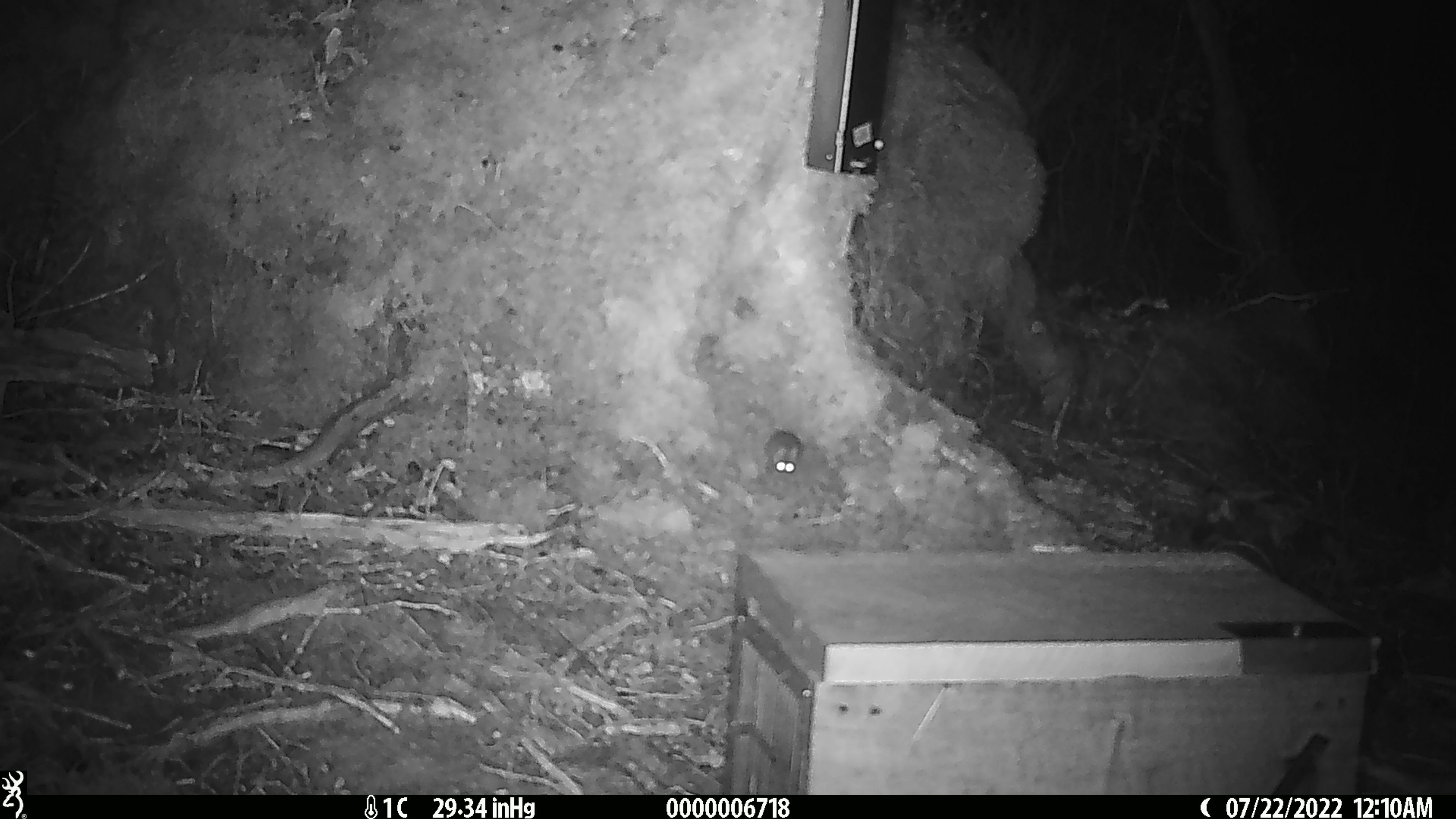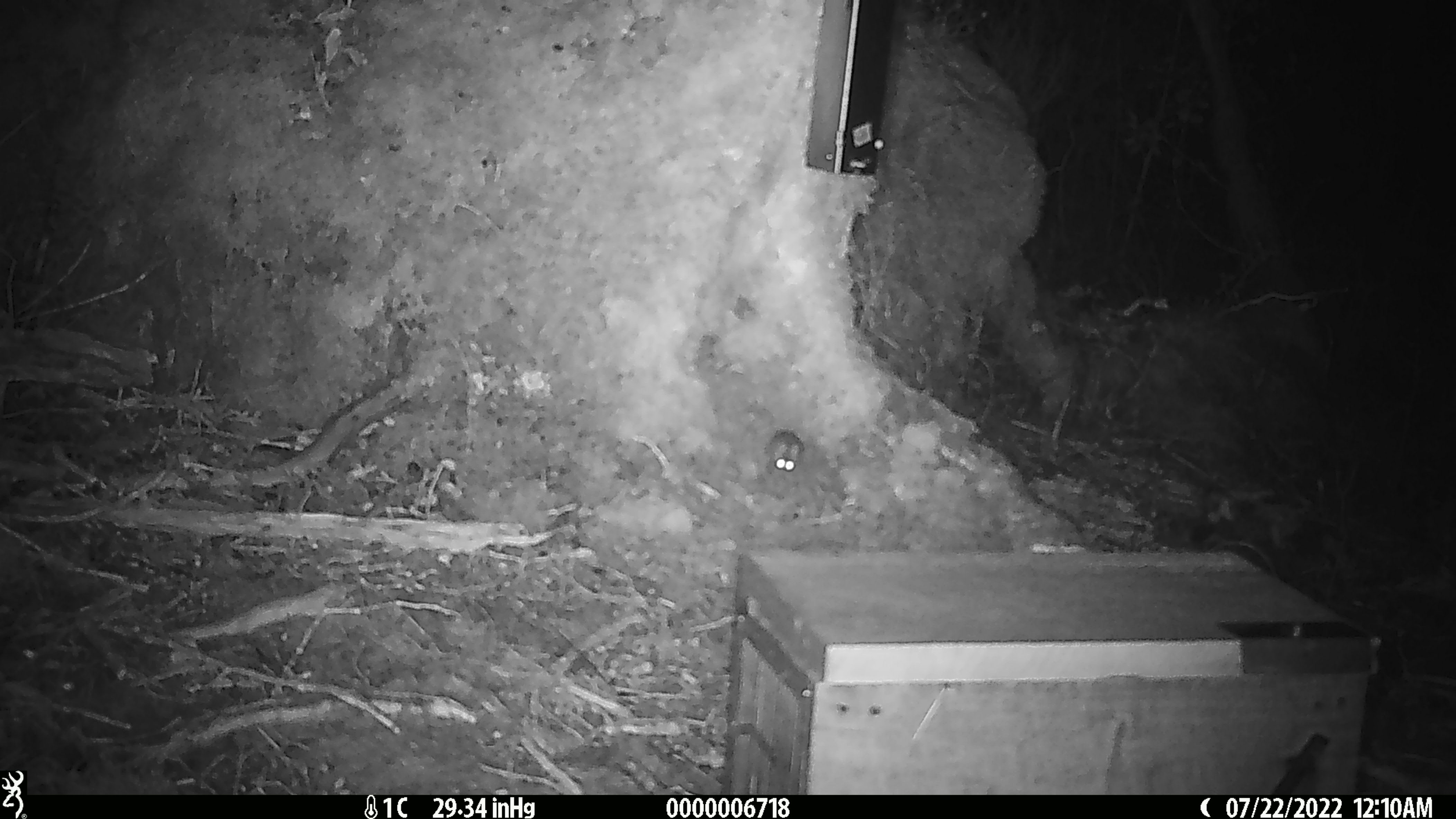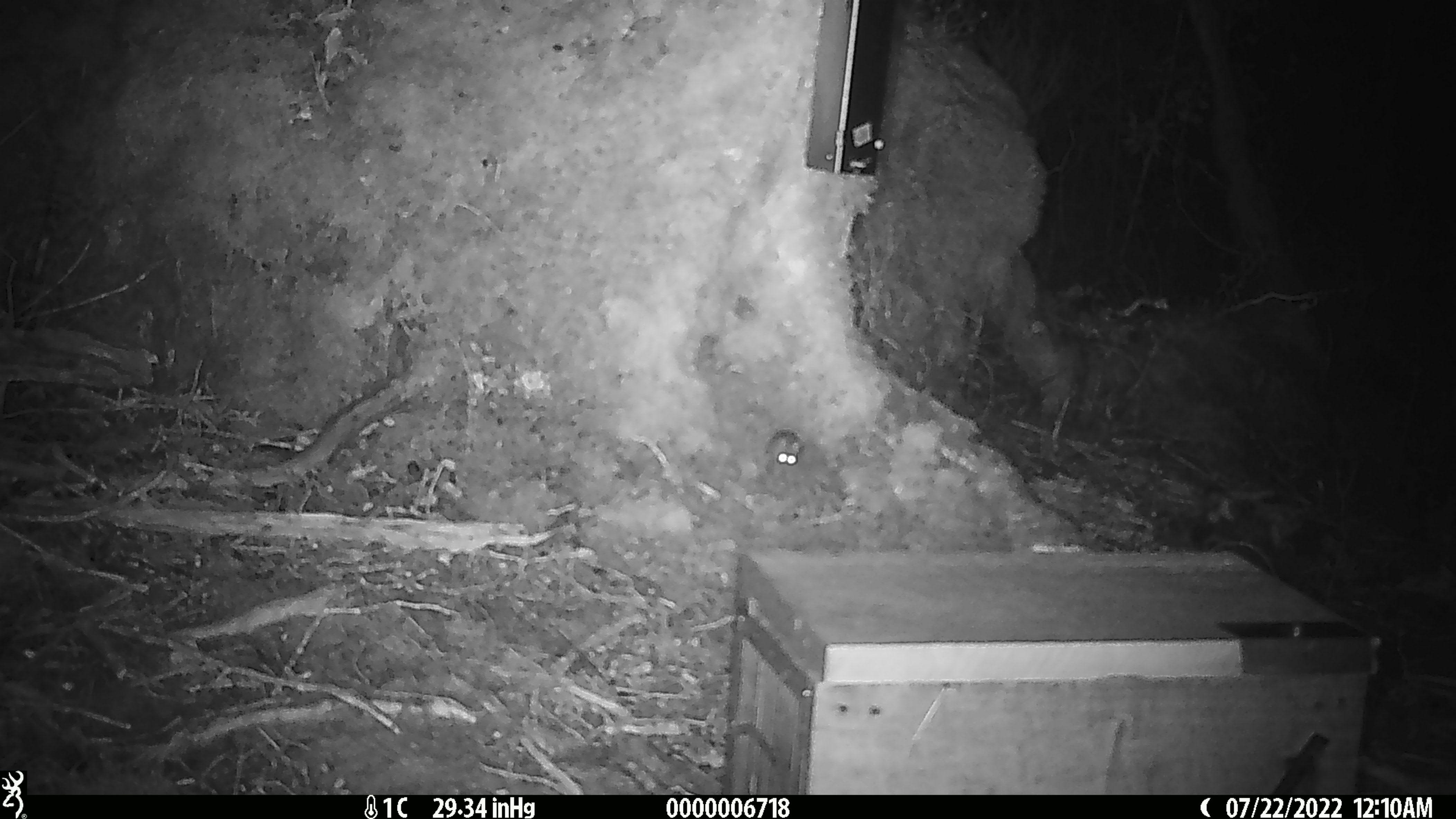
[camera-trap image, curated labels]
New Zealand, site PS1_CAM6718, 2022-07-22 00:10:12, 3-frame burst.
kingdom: Animalia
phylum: Chordata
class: Mammalia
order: Rodentia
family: Muridae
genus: Mus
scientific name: Mus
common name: mouse